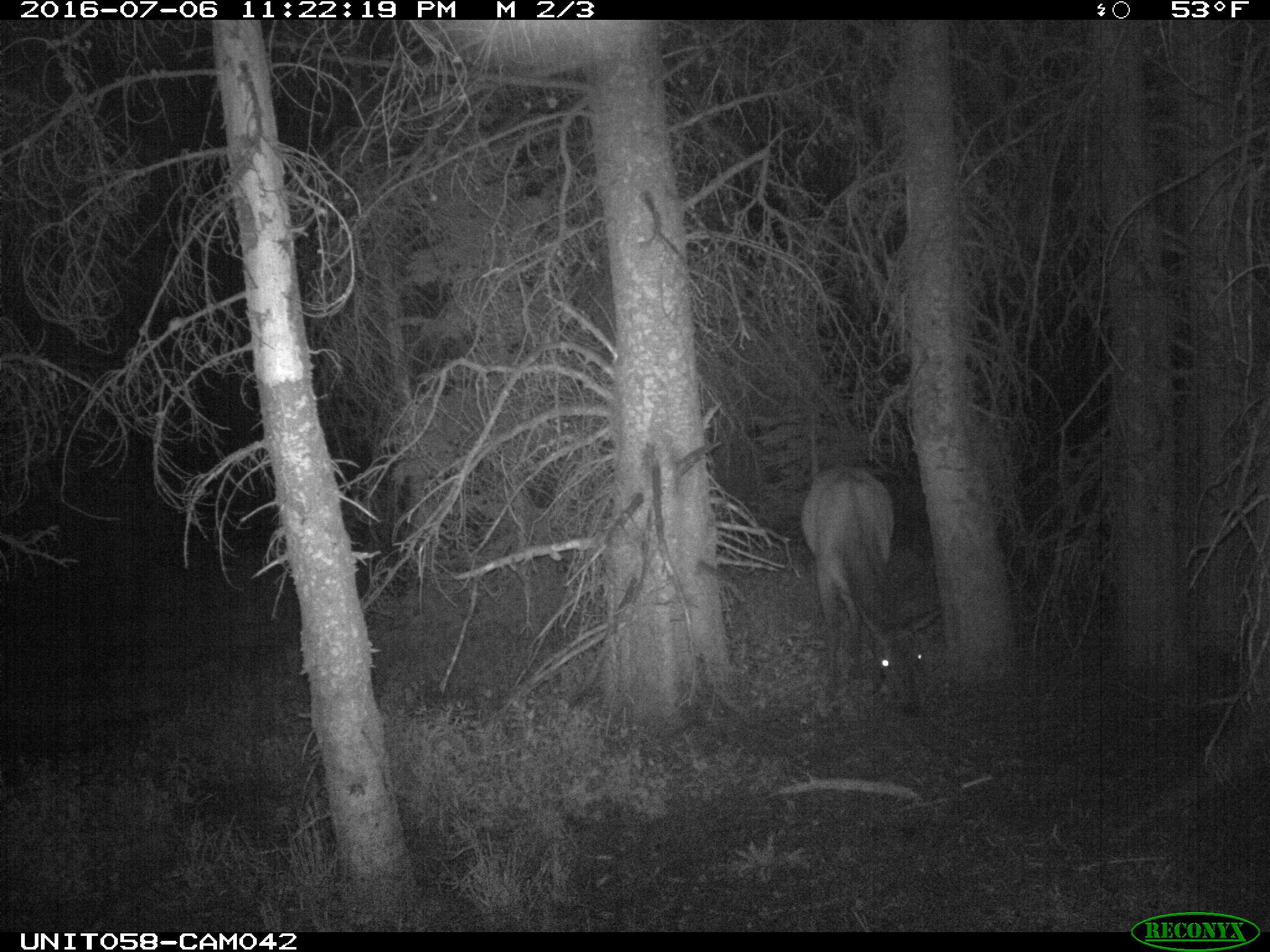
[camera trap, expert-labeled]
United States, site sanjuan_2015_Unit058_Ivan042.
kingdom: Animalia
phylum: Chordata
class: Mammalia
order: Artiodactyla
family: Cervidae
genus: Cervus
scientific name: Cervus elaphus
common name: red deer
Cervus elaphus (red deer).